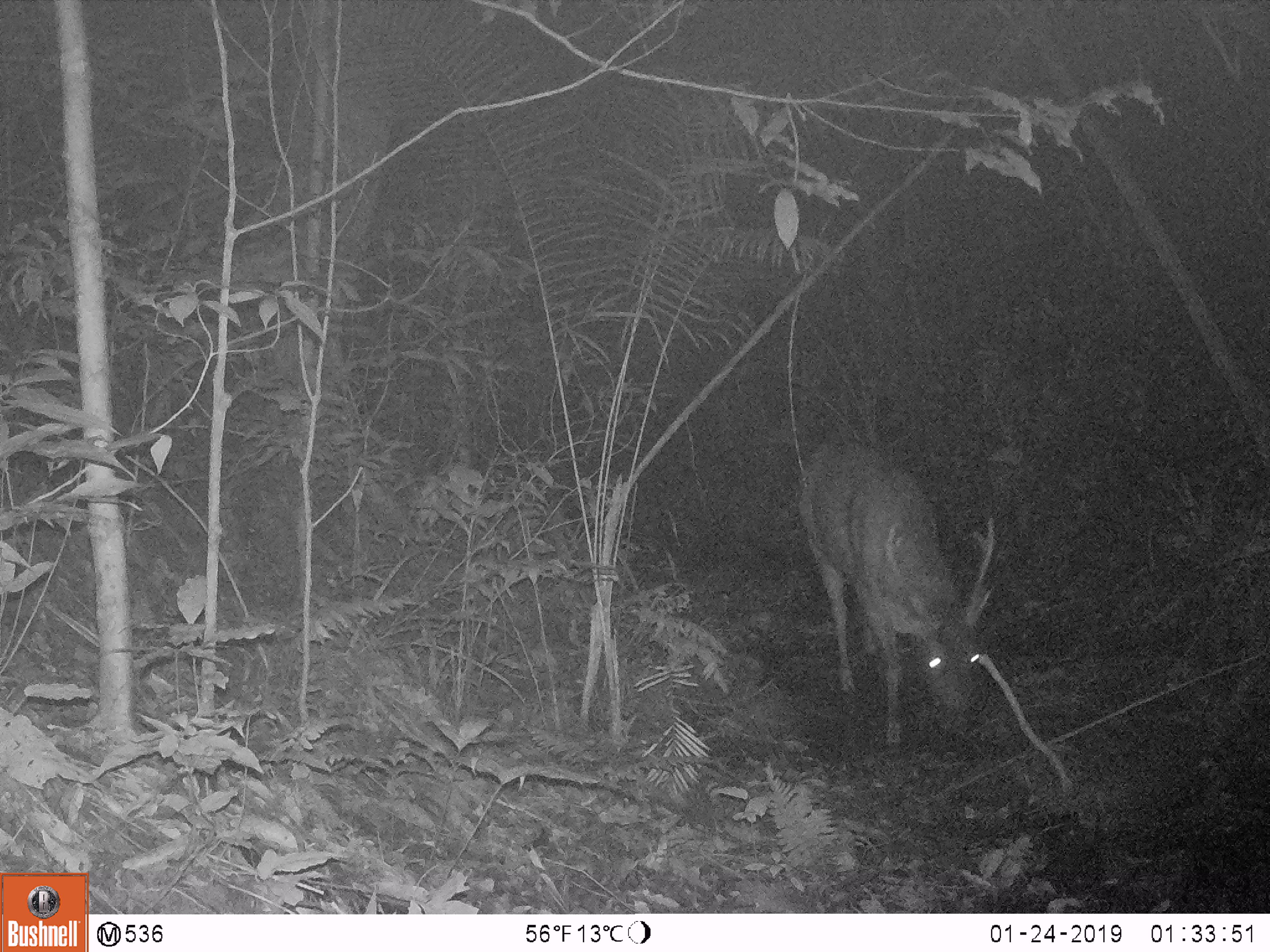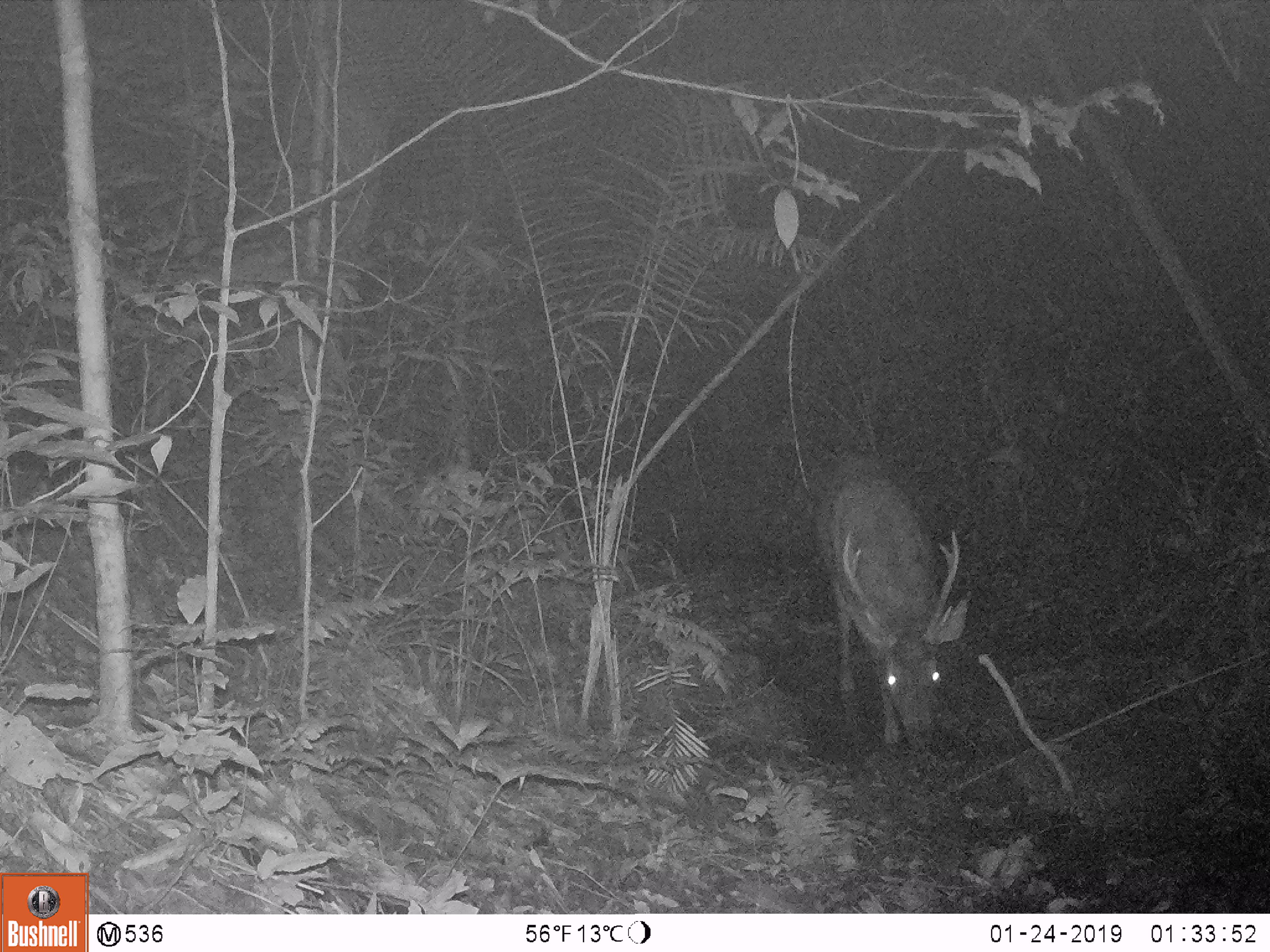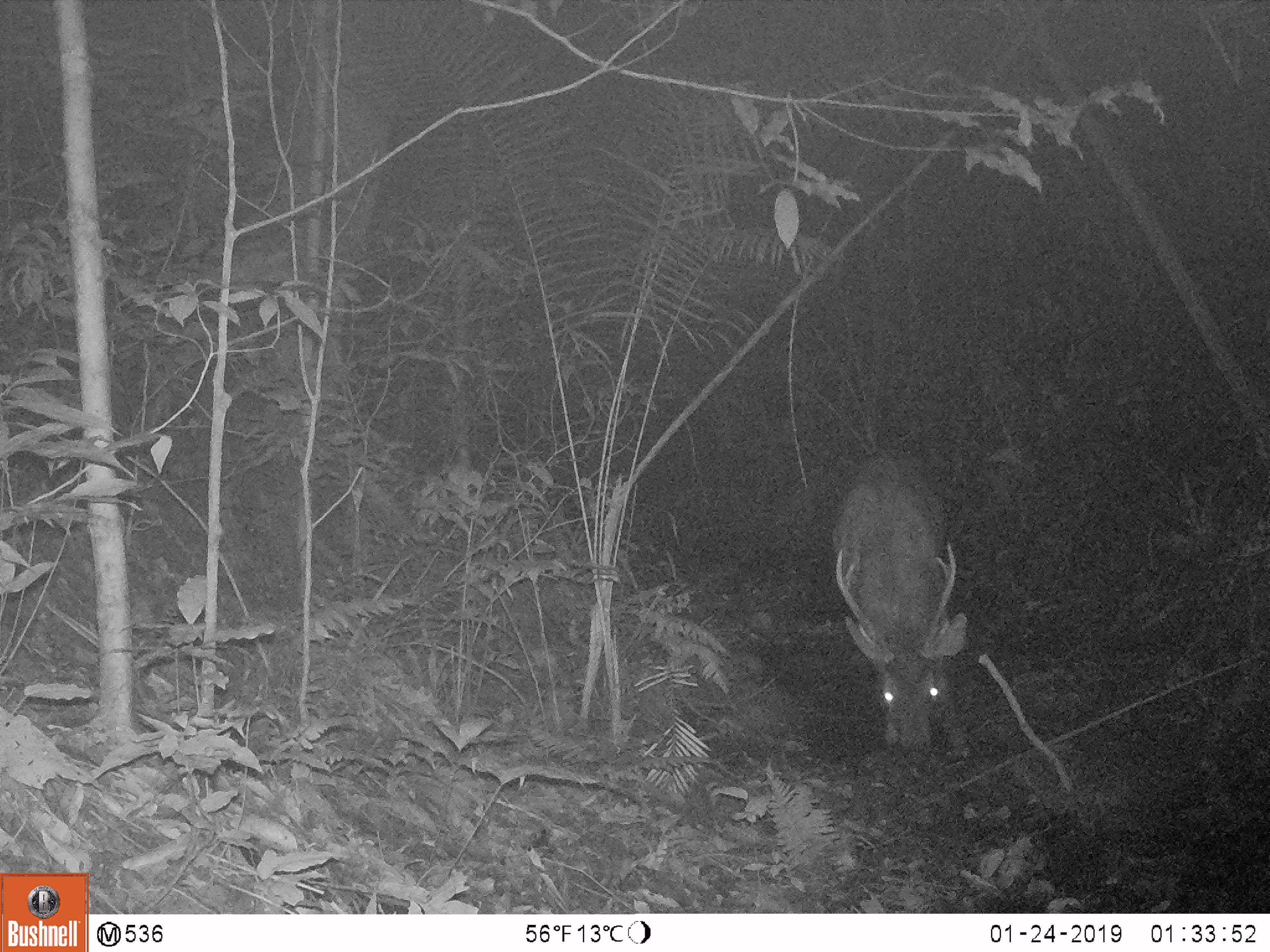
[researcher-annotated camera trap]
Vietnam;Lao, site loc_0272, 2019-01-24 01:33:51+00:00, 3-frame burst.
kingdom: Animalia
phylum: Chordata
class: Mammalia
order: Artiodactyla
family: Cervidae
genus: Rusa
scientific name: Rusa unicolor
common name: sambar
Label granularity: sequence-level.